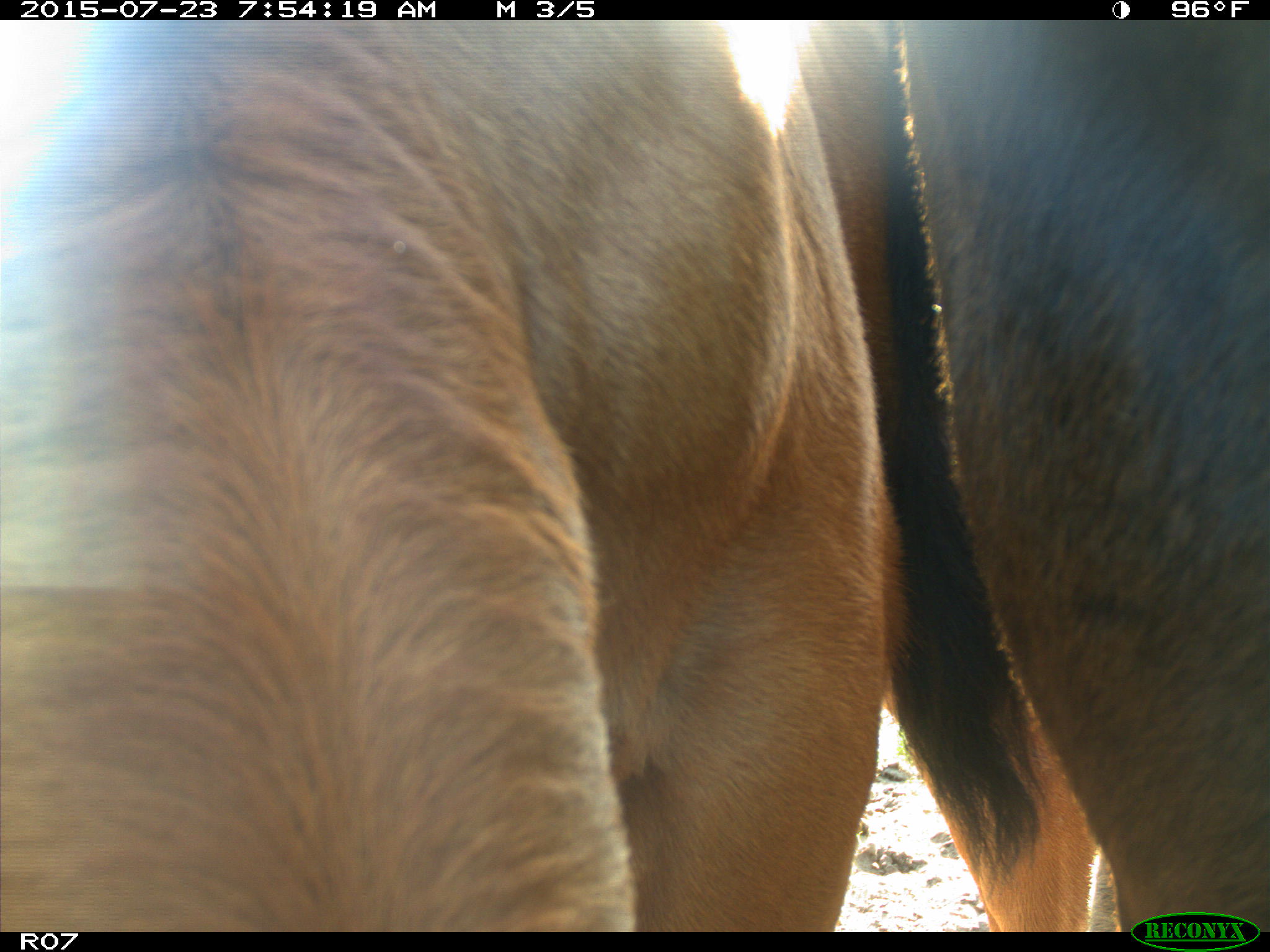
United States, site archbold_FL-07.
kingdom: Animalia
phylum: Chordata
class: Mammalia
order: Artiodactyla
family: Bovidae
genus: Bos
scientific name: Bos taurus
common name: domestic cow